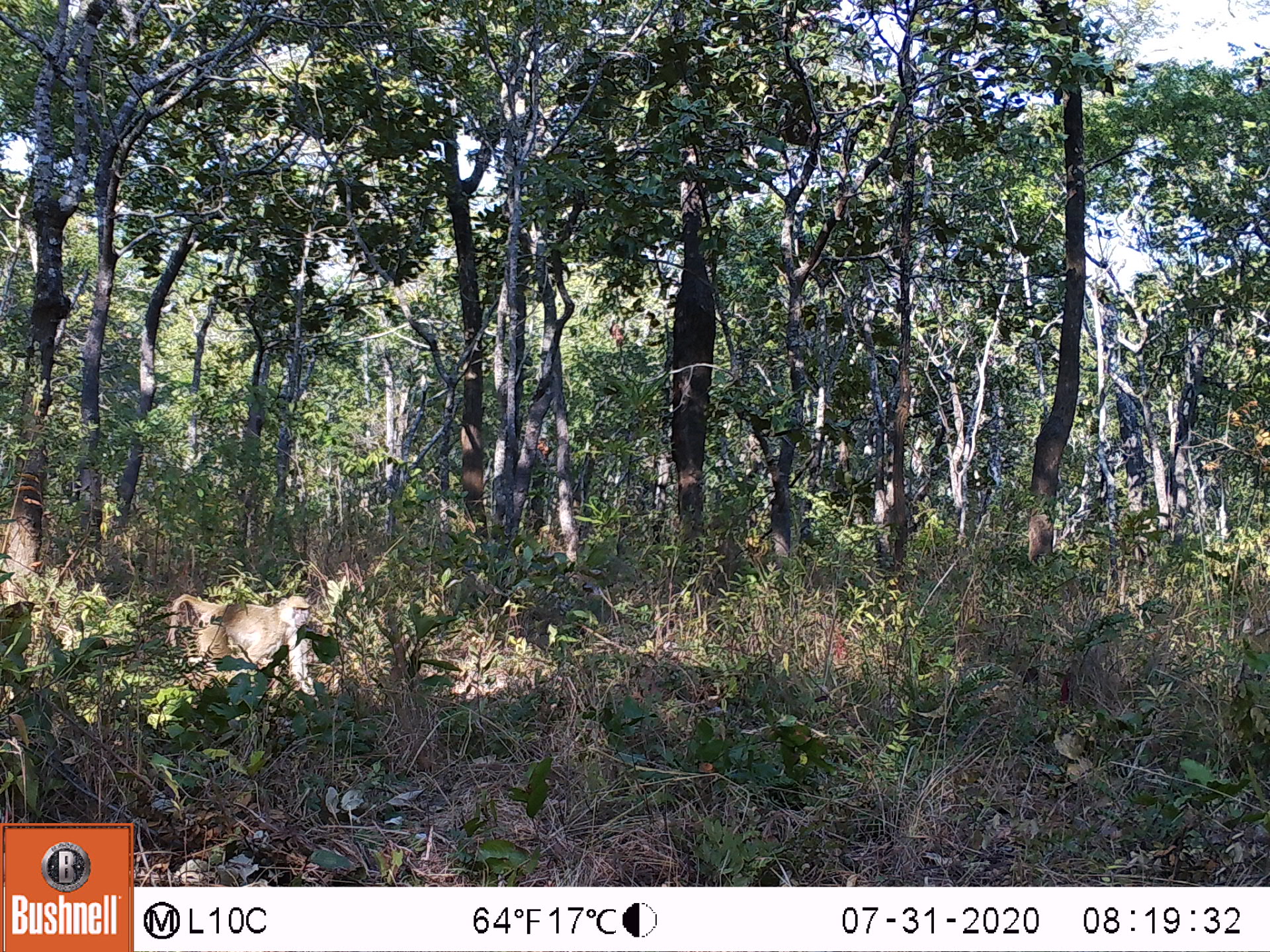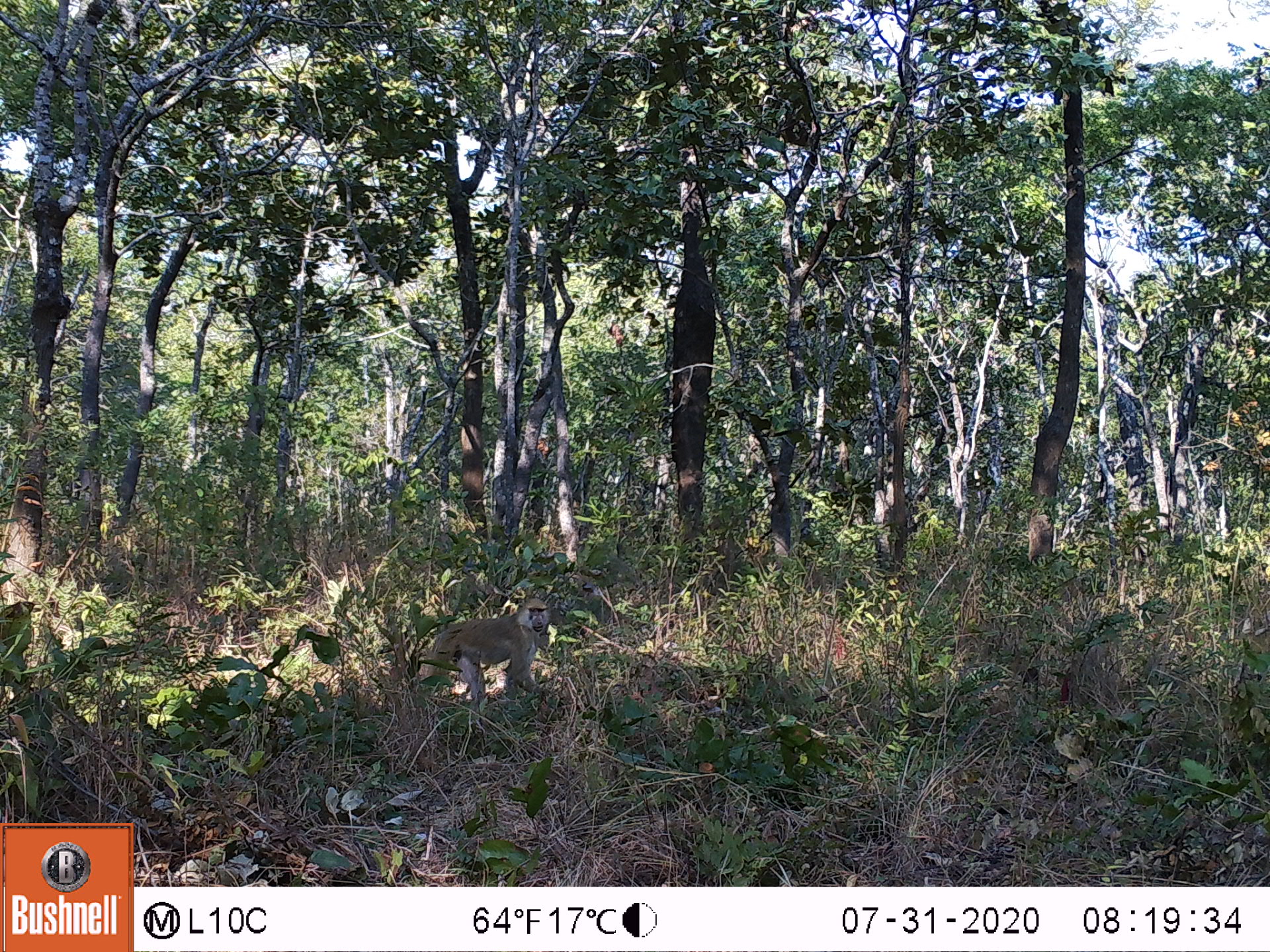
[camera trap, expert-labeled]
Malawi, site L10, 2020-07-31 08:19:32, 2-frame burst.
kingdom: Animalia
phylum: Chordata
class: Mammalia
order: Primates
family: Cercopithecidae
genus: Papio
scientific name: Papio cynocephalus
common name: yellow baboon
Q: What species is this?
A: Yellow baboon (Papio cynocephalus).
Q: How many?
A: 1.